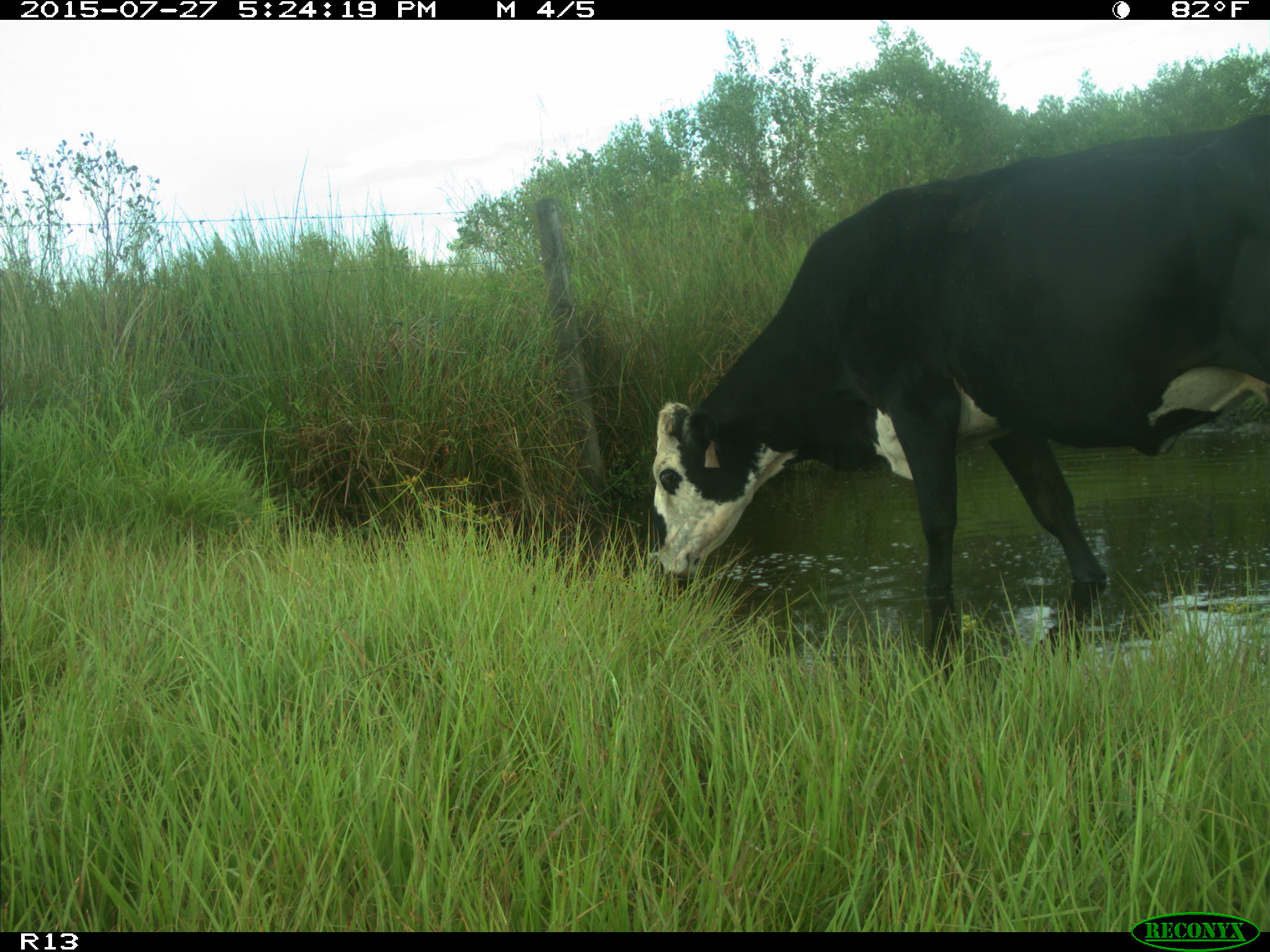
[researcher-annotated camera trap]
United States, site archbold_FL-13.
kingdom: Animalia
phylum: Chordata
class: Mammalia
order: Artiodactyla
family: Bovidae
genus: Bos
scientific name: Bos taurus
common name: domestic cow